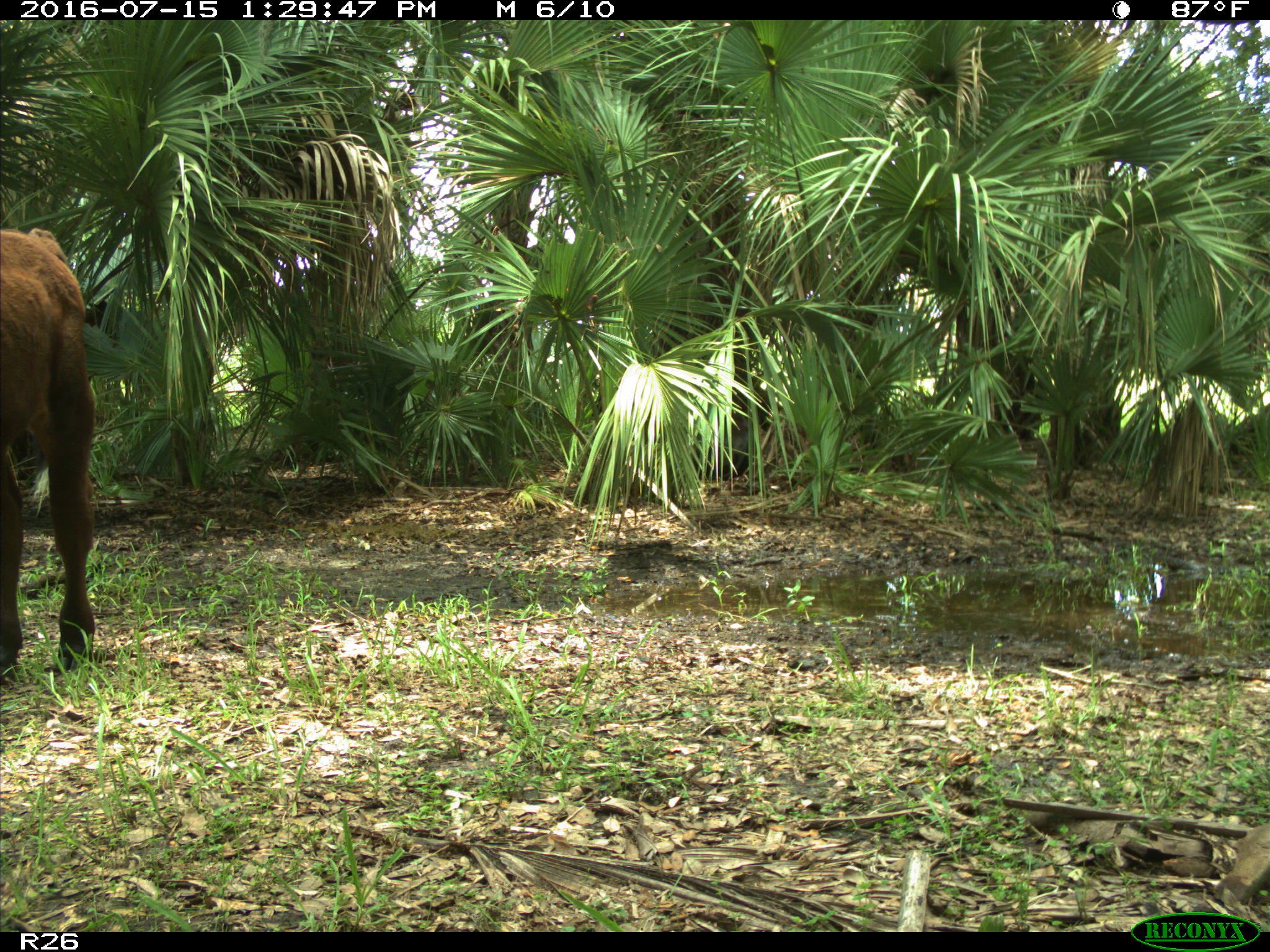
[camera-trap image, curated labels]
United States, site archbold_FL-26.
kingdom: Animalia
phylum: Chordata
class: Mammalia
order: Artiodactyla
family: Bovidae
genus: Bos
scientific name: Bos taurus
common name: domestic cow